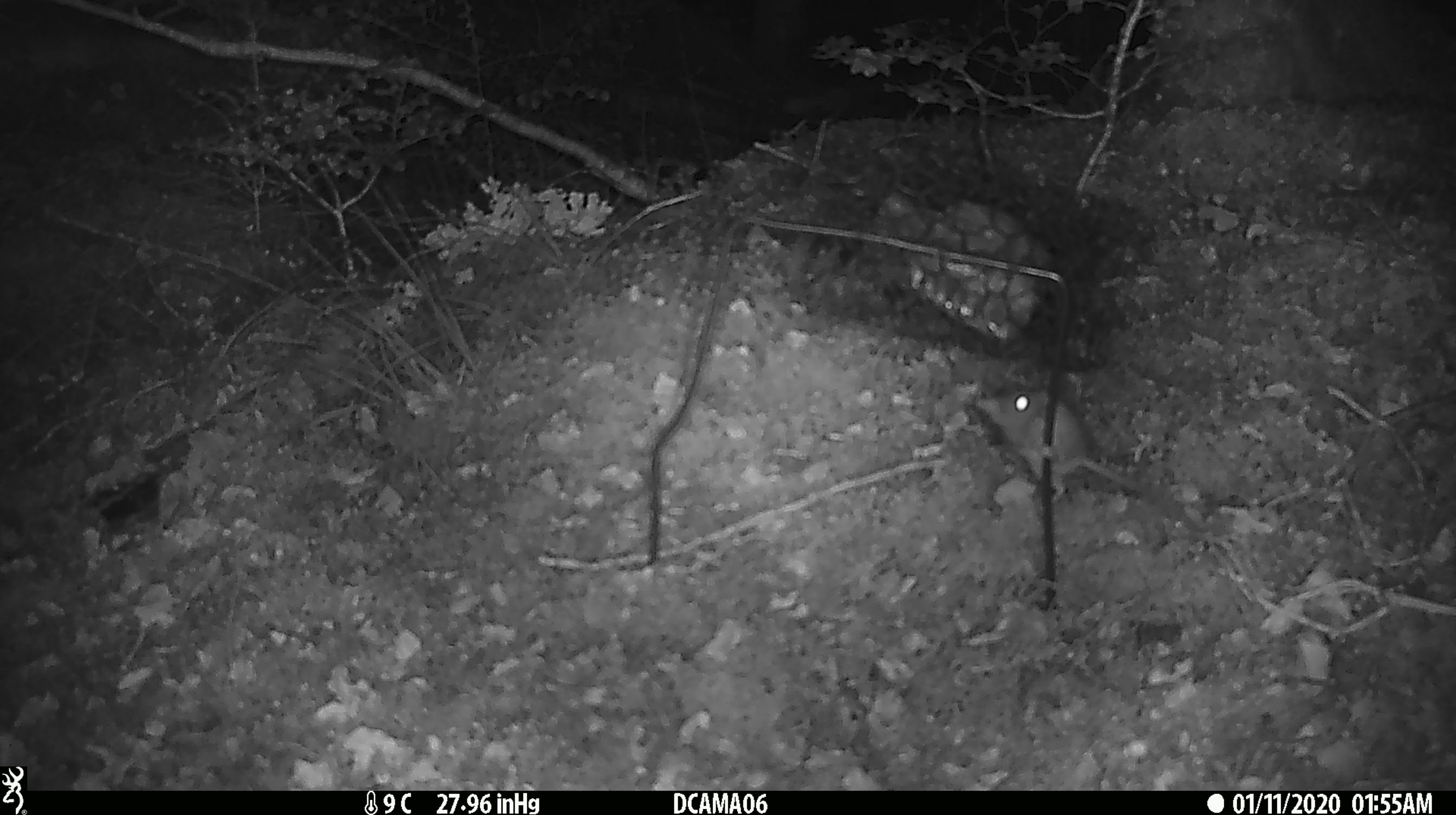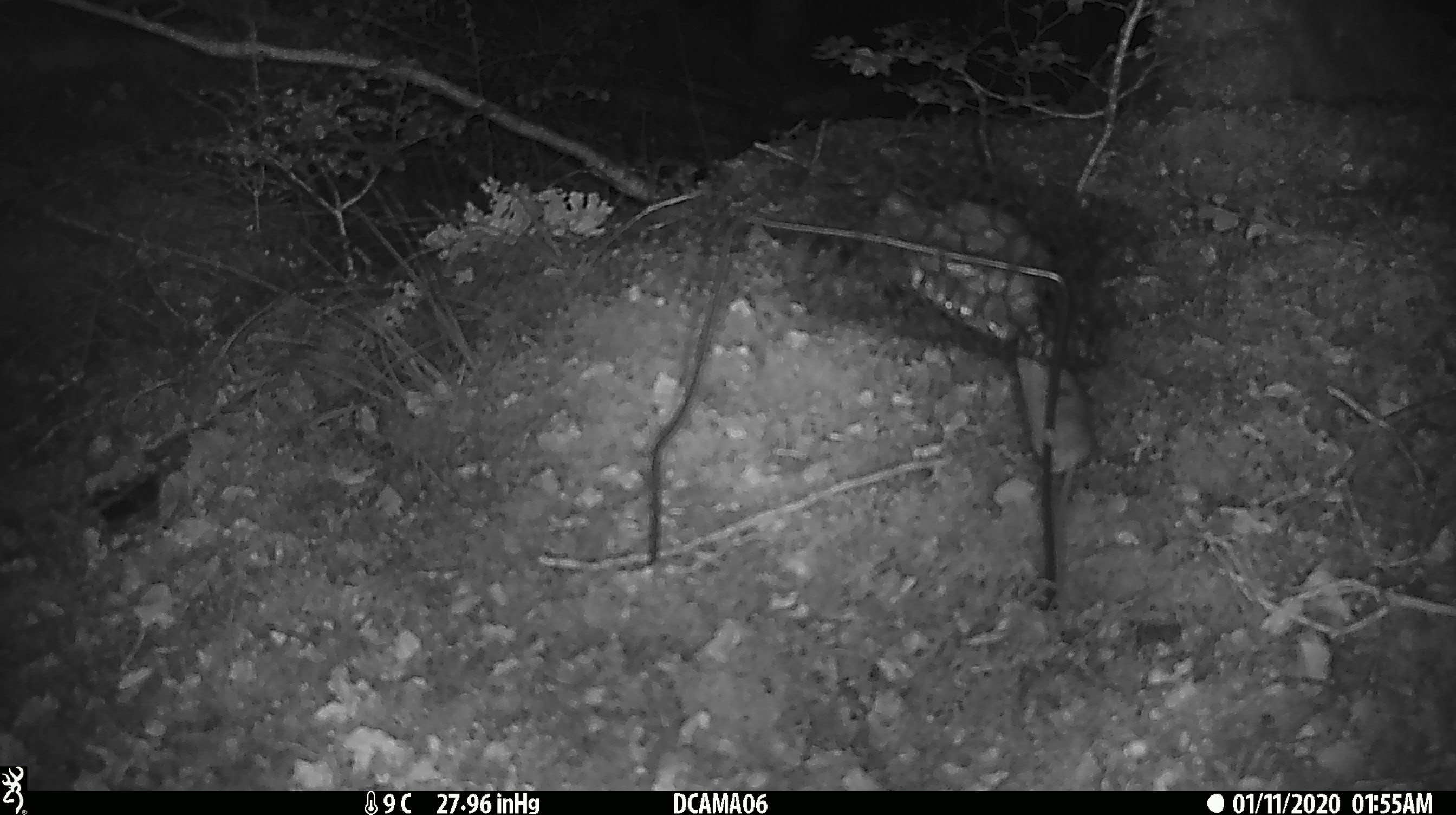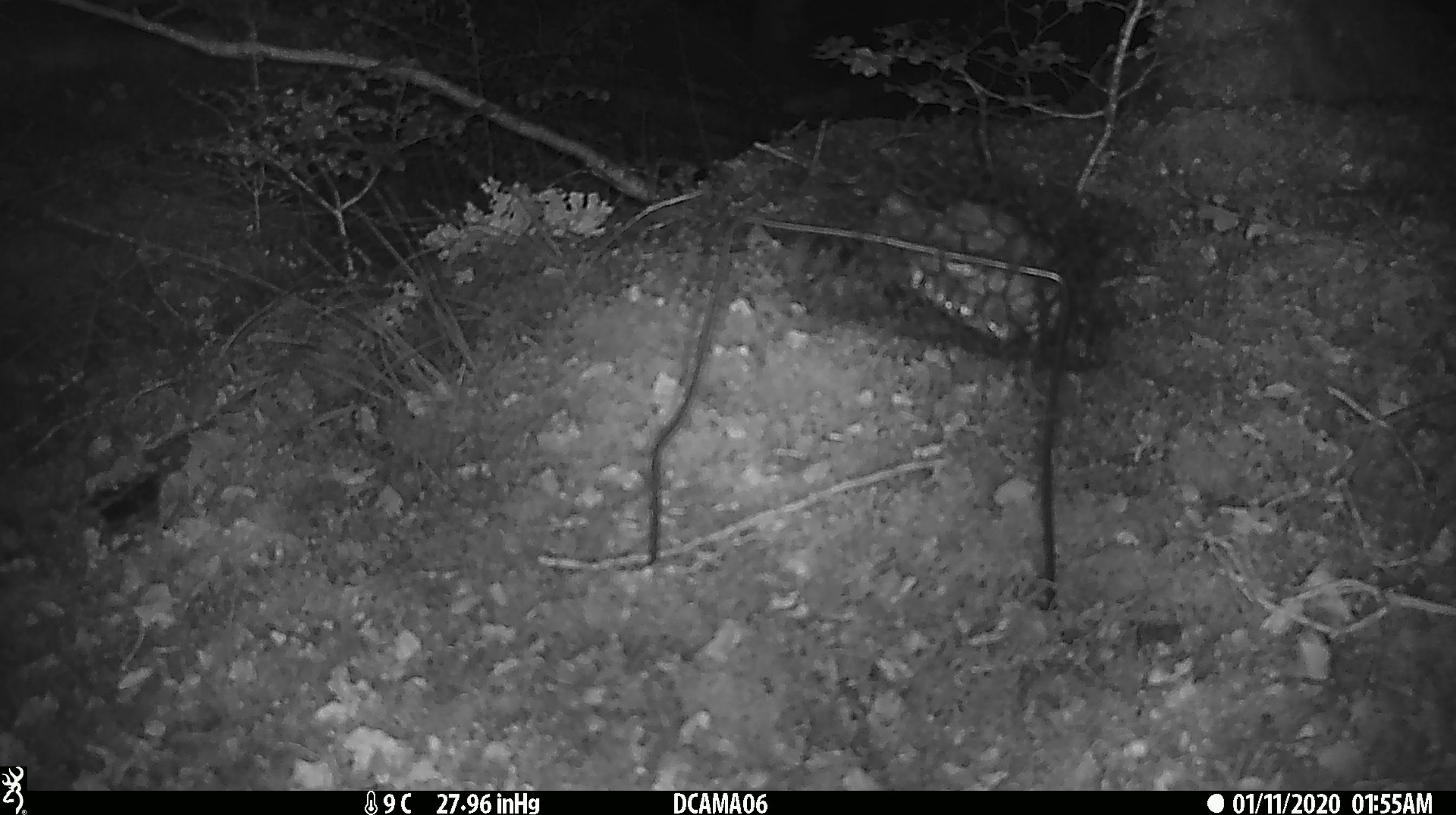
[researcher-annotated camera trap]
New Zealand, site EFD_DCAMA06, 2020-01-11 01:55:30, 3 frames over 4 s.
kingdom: Animalia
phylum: Chordata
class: Mammalia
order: Rodentia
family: Muridae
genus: Mus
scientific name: Mus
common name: mouse